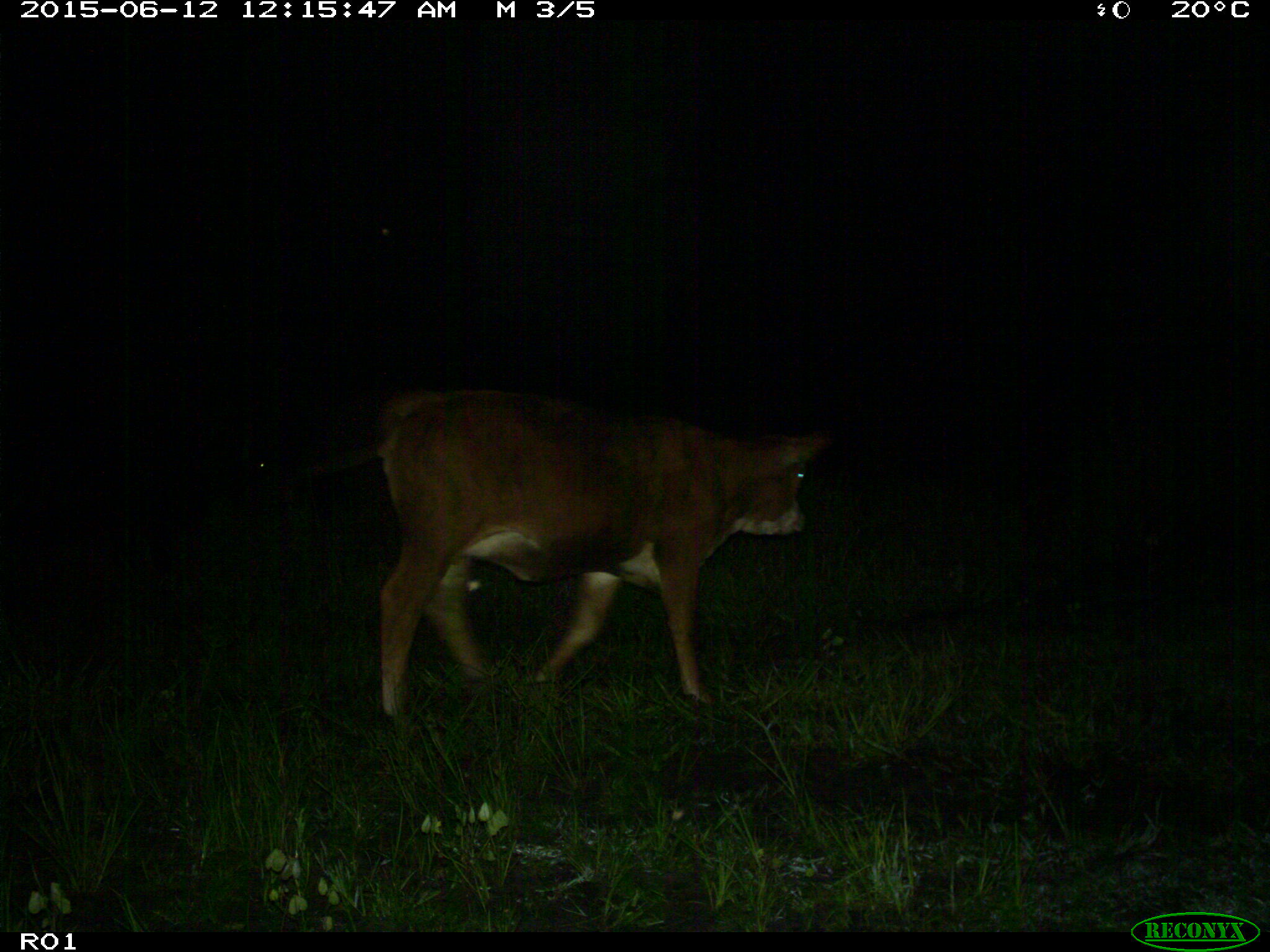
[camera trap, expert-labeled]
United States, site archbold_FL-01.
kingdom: Animalia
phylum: Chordata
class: Mammalia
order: Artiodactyla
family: Bovidae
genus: Bos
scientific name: Bos taurus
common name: domestic cow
Bos taurus (domestic cow).